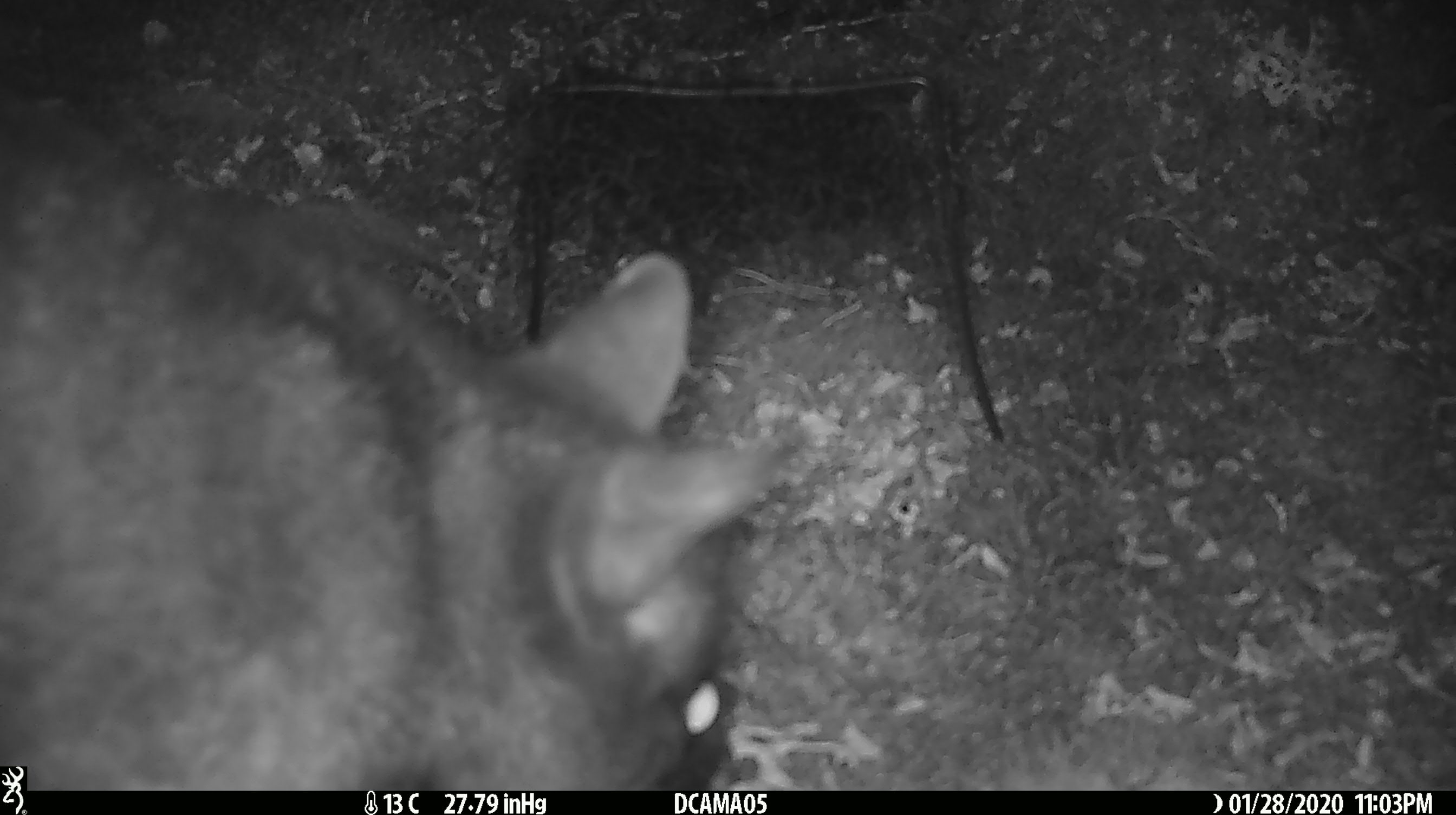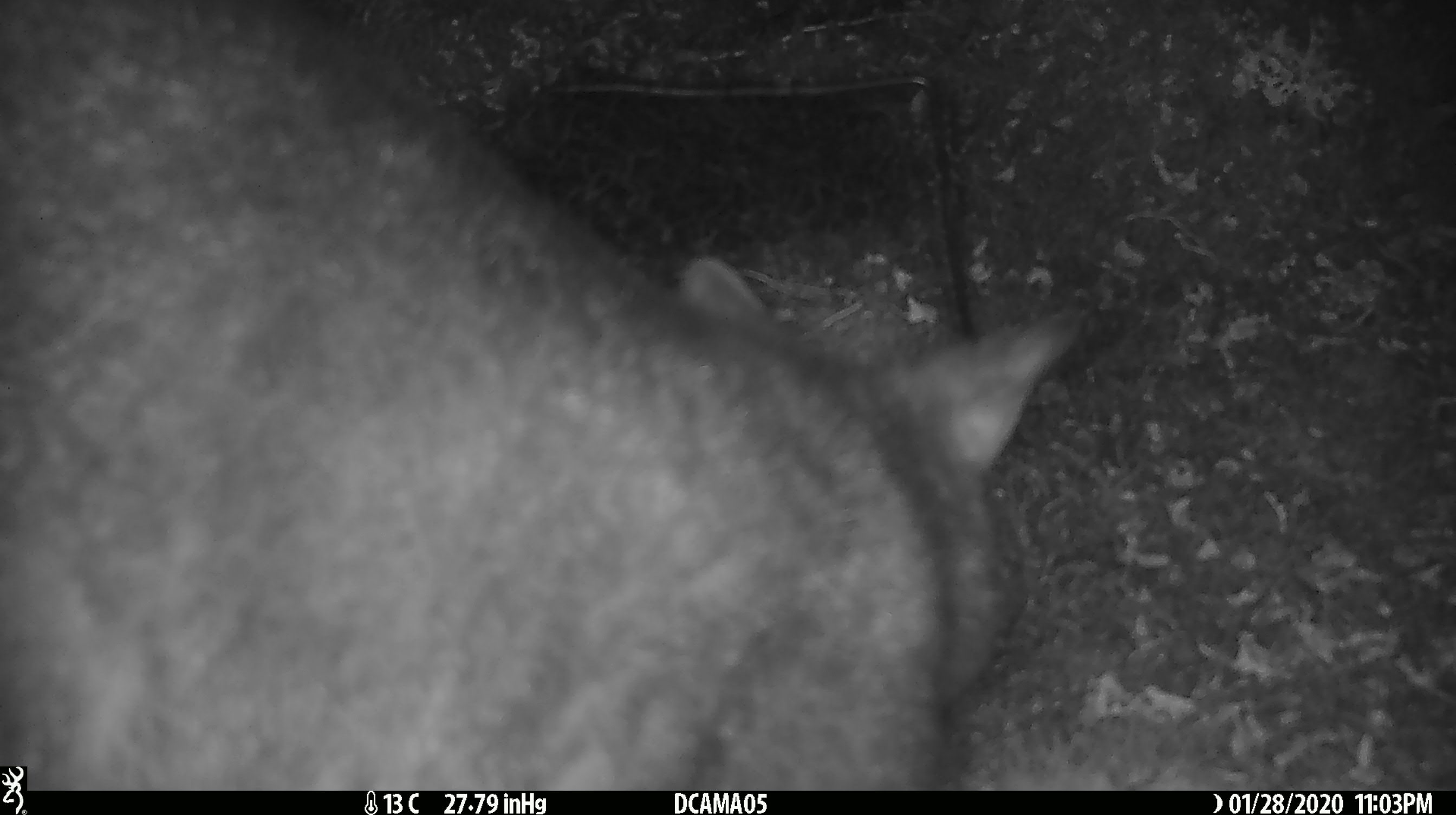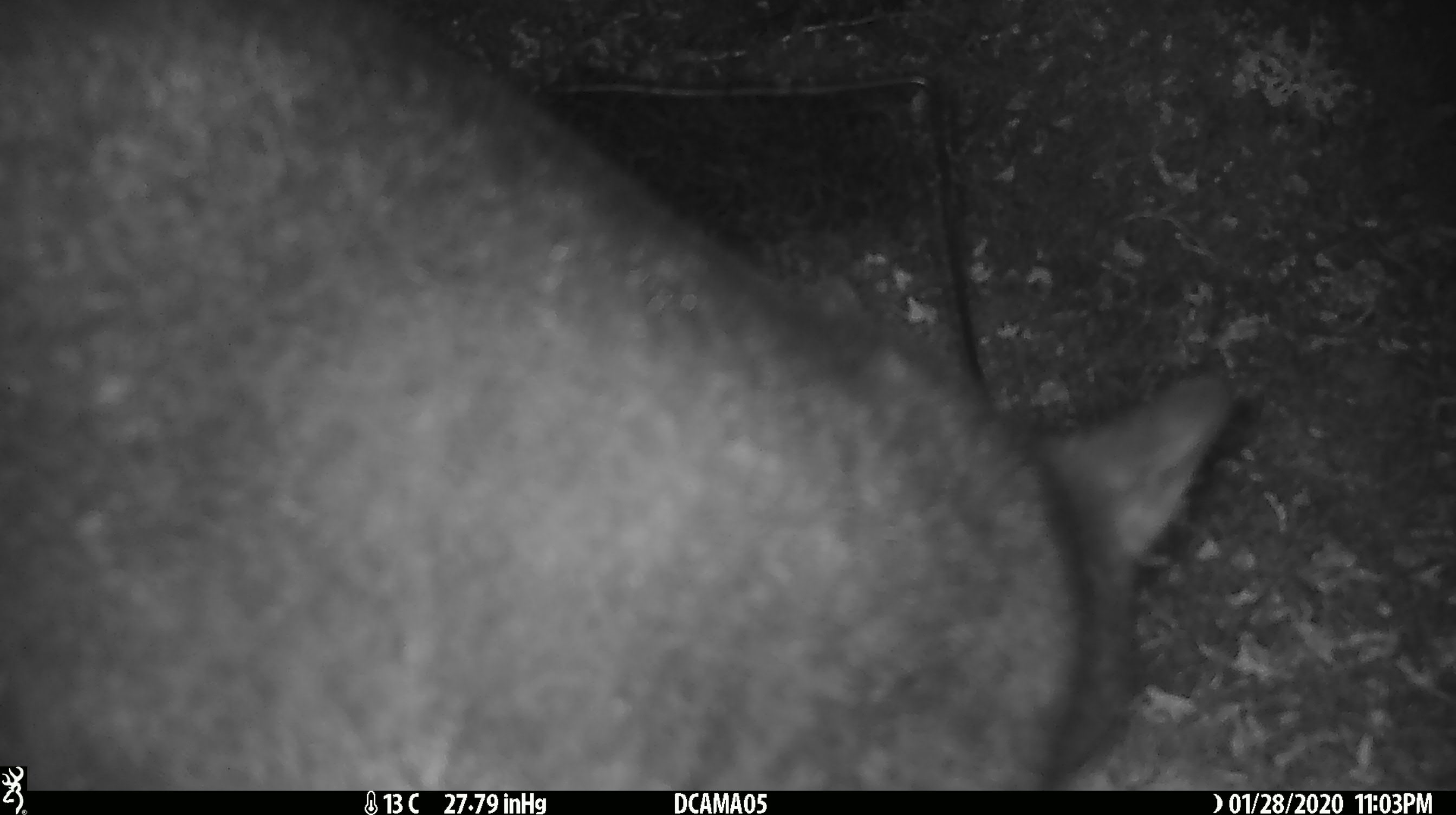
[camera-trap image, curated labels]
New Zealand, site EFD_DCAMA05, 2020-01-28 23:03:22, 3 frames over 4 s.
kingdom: Animalia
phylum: Chordata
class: Mammalia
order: Diprotodontia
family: Phalangeridae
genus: Trichosurus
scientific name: Trichosurus vulpecula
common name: common brushtail possum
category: possum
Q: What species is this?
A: Possum (common brushtail possum) (Trichosurus vulpecula).